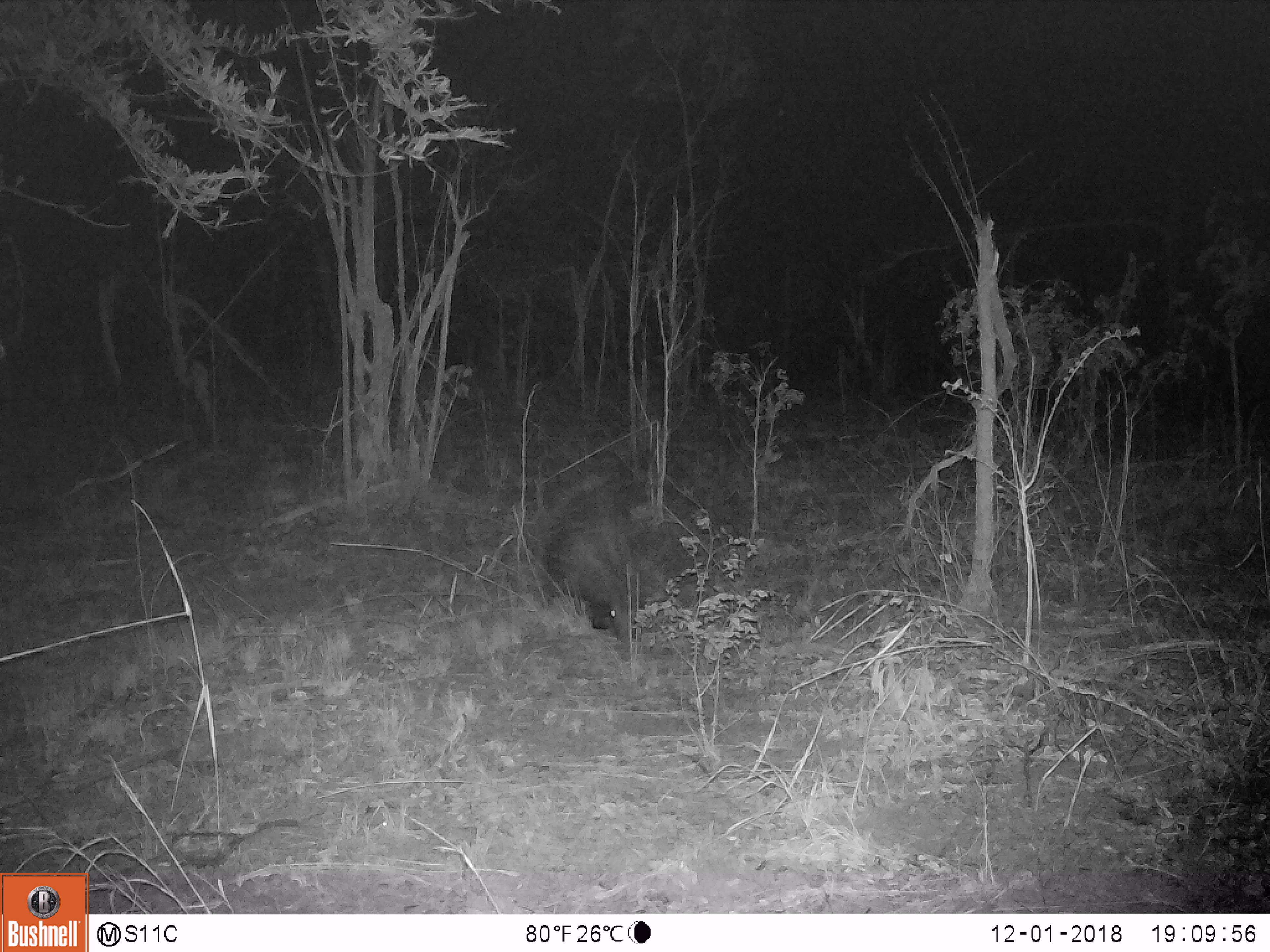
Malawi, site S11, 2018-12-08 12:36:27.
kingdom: Animalia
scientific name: Animalia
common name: other animal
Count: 1.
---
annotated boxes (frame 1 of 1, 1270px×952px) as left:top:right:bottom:
other animal: 521:470:656:644